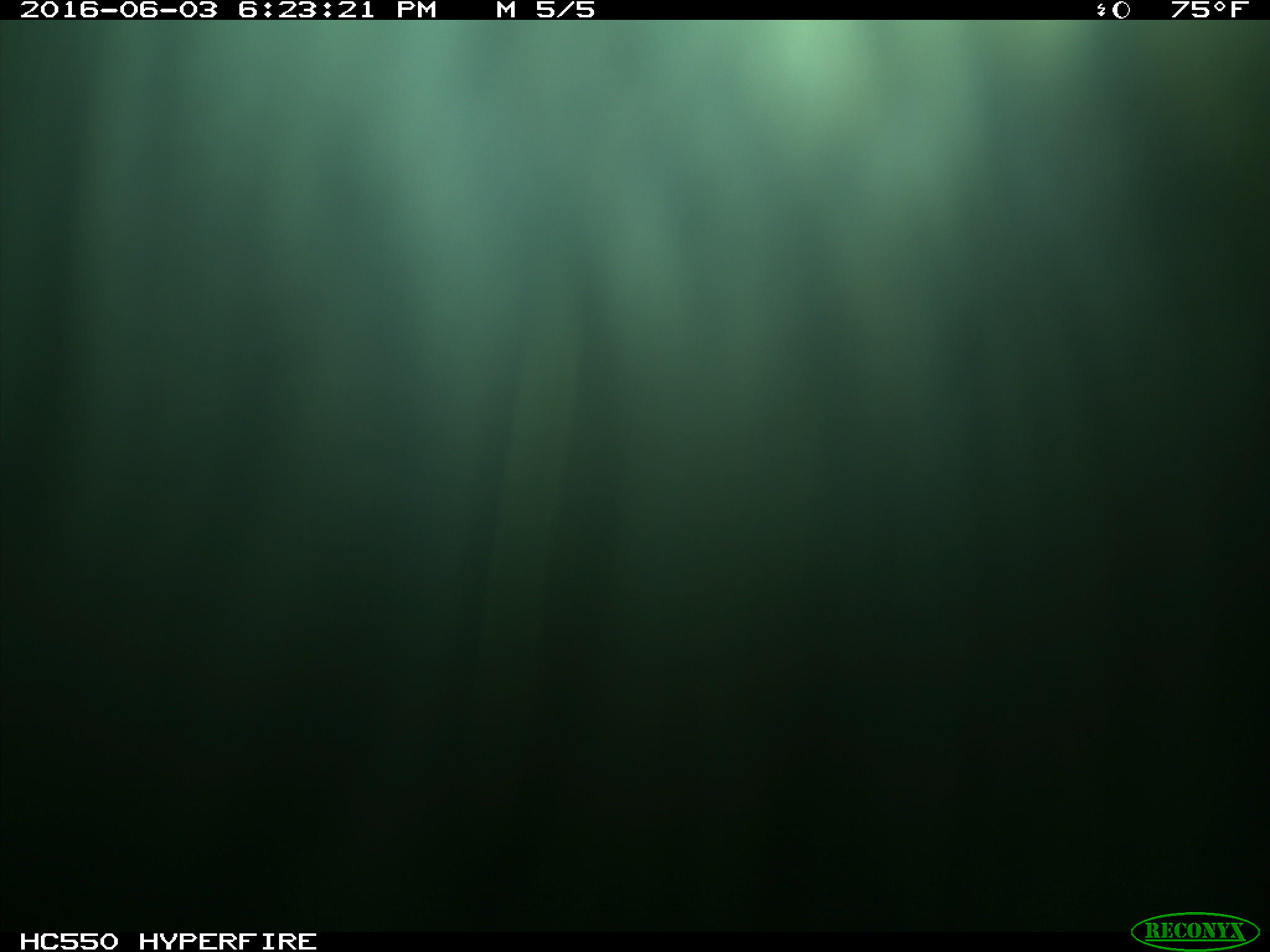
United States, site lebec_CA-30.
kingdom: Animalia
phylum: Chordata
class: Mammalia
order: Artiodactyla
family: Bovidae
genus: Bos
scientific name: Bos taurus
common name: domestic cow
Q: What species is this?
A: Bos taurus (domestic cow).